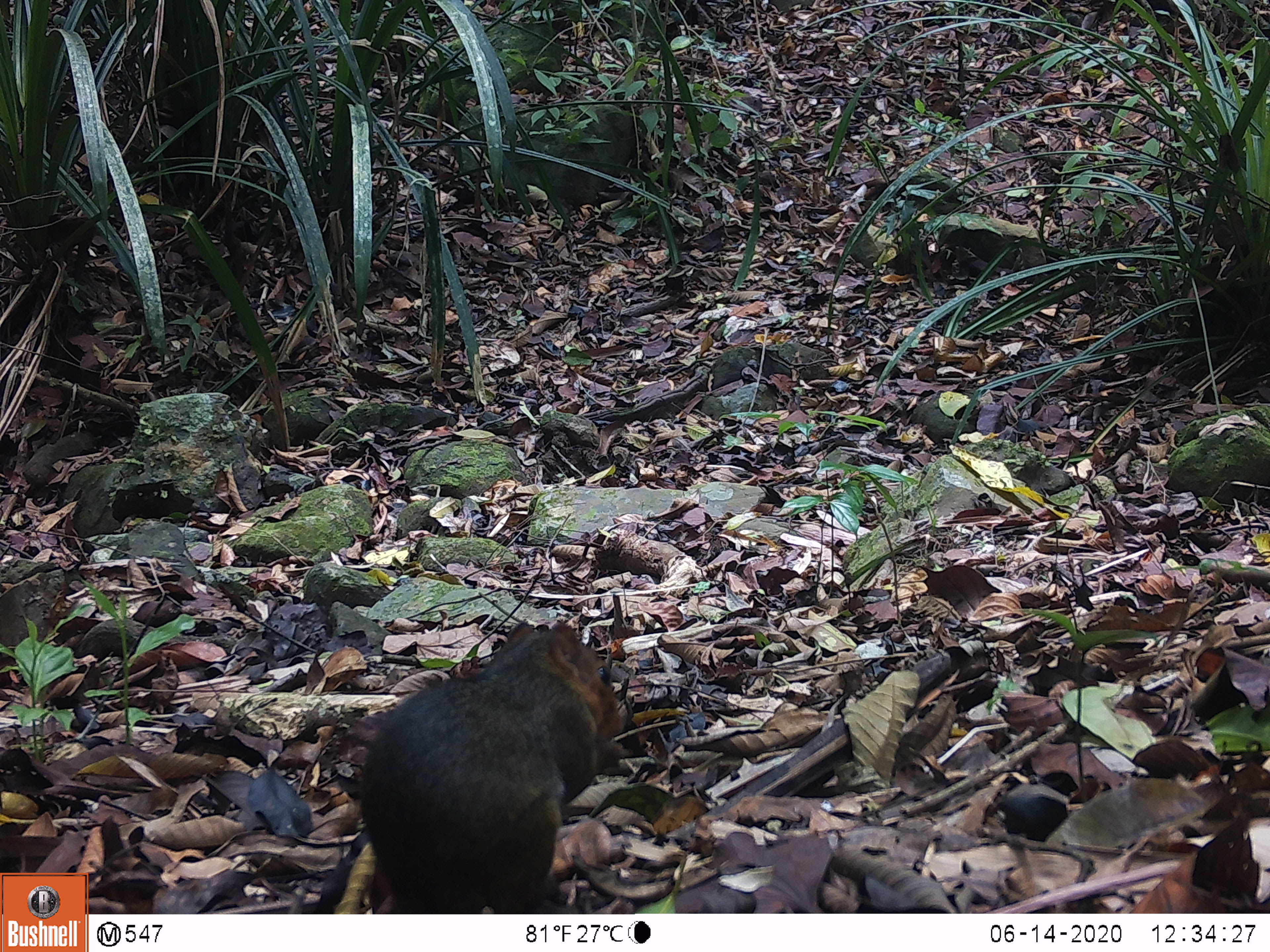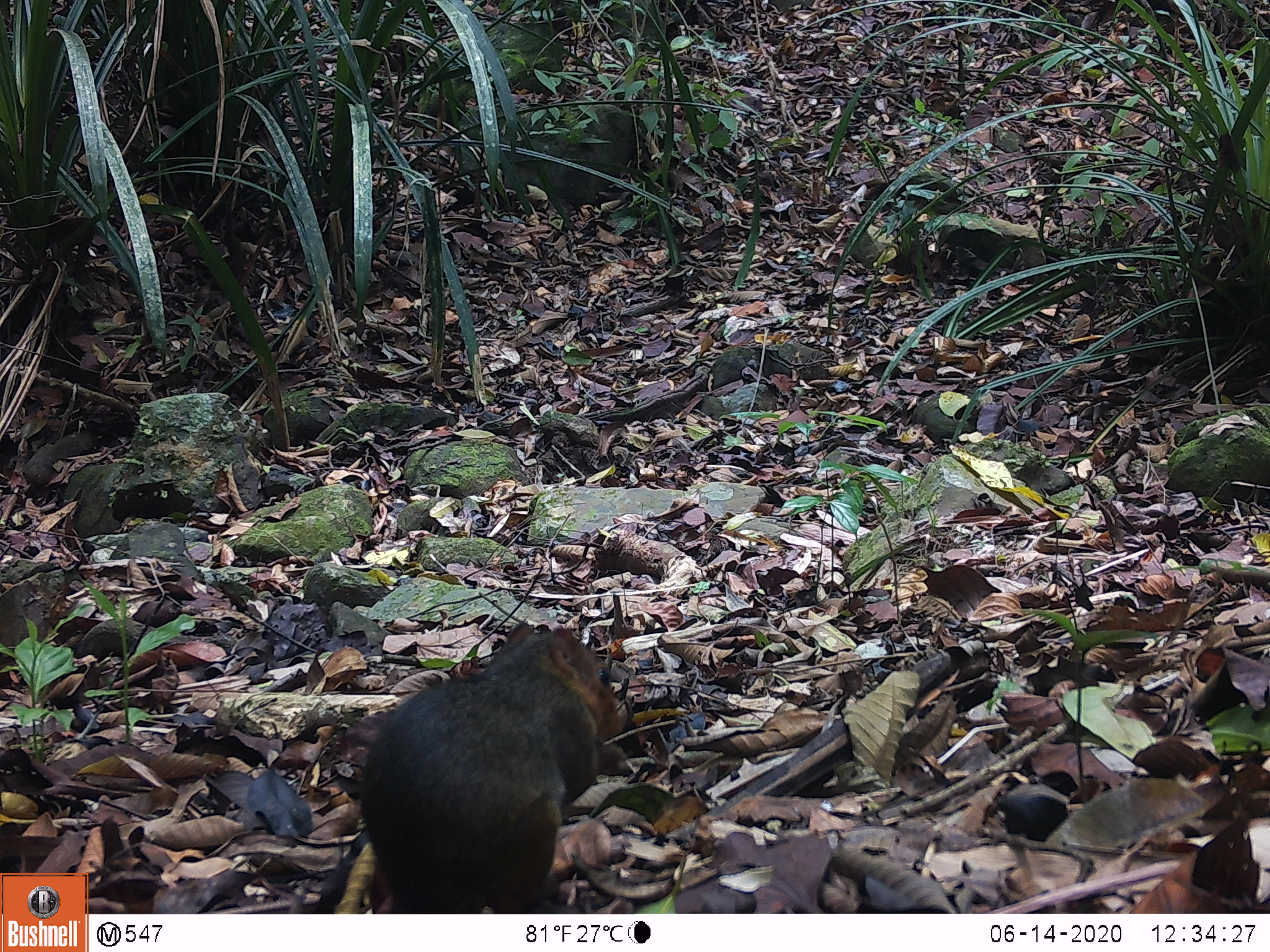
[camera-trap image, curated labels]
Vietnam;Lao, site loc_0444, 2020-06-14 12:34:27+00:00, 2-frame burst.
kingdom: Animalia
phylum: Chordata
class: Mammalia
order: Rodentia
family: Sciuridae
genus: Dremomys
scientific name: Dremomys rufigenis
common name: red-cheeked squirrel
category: red cheeked squirrel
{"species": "red cheeked squirrel (red-cheeked squirrel) (Dremomys rufigenis)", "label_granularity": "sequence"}